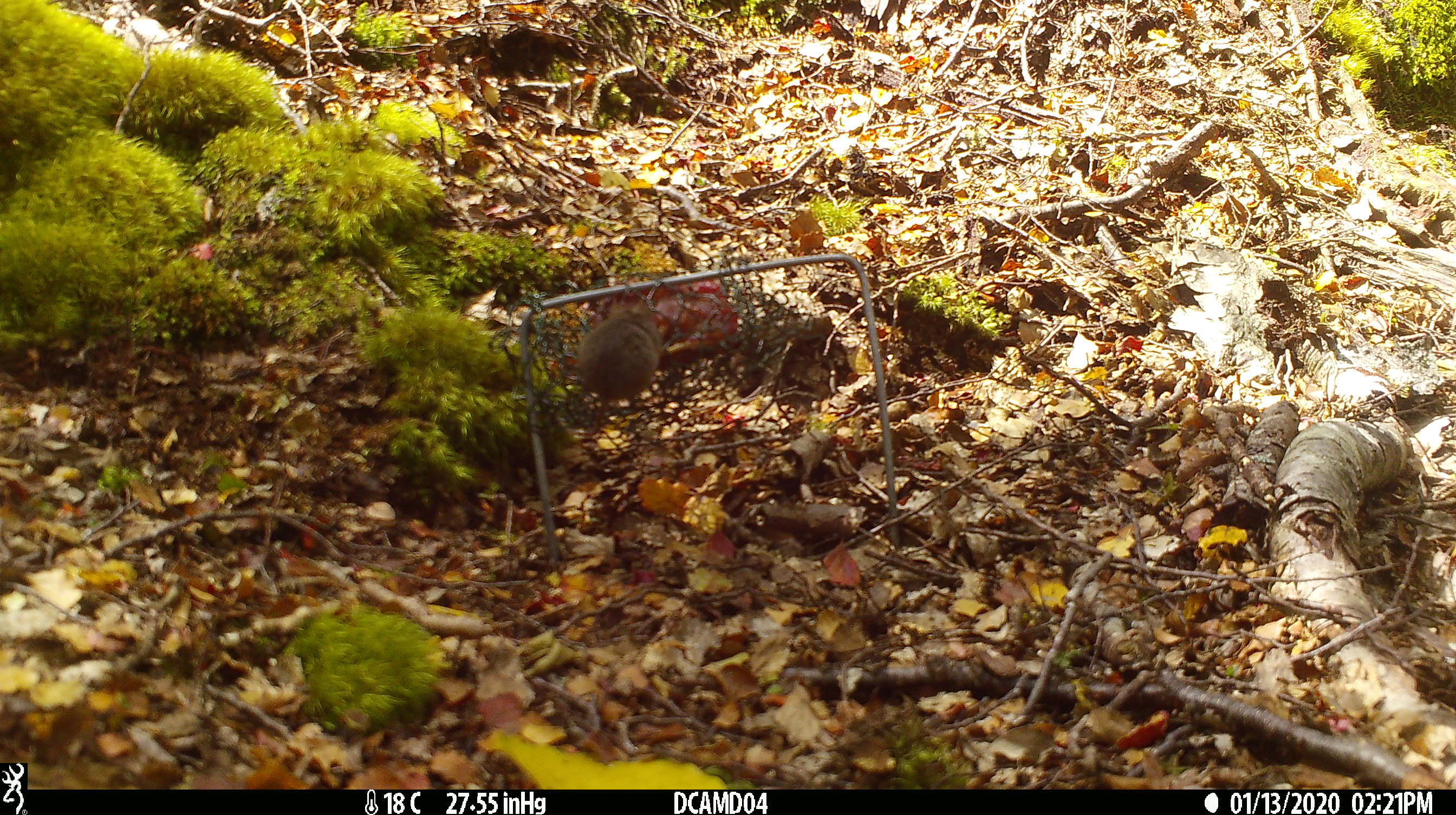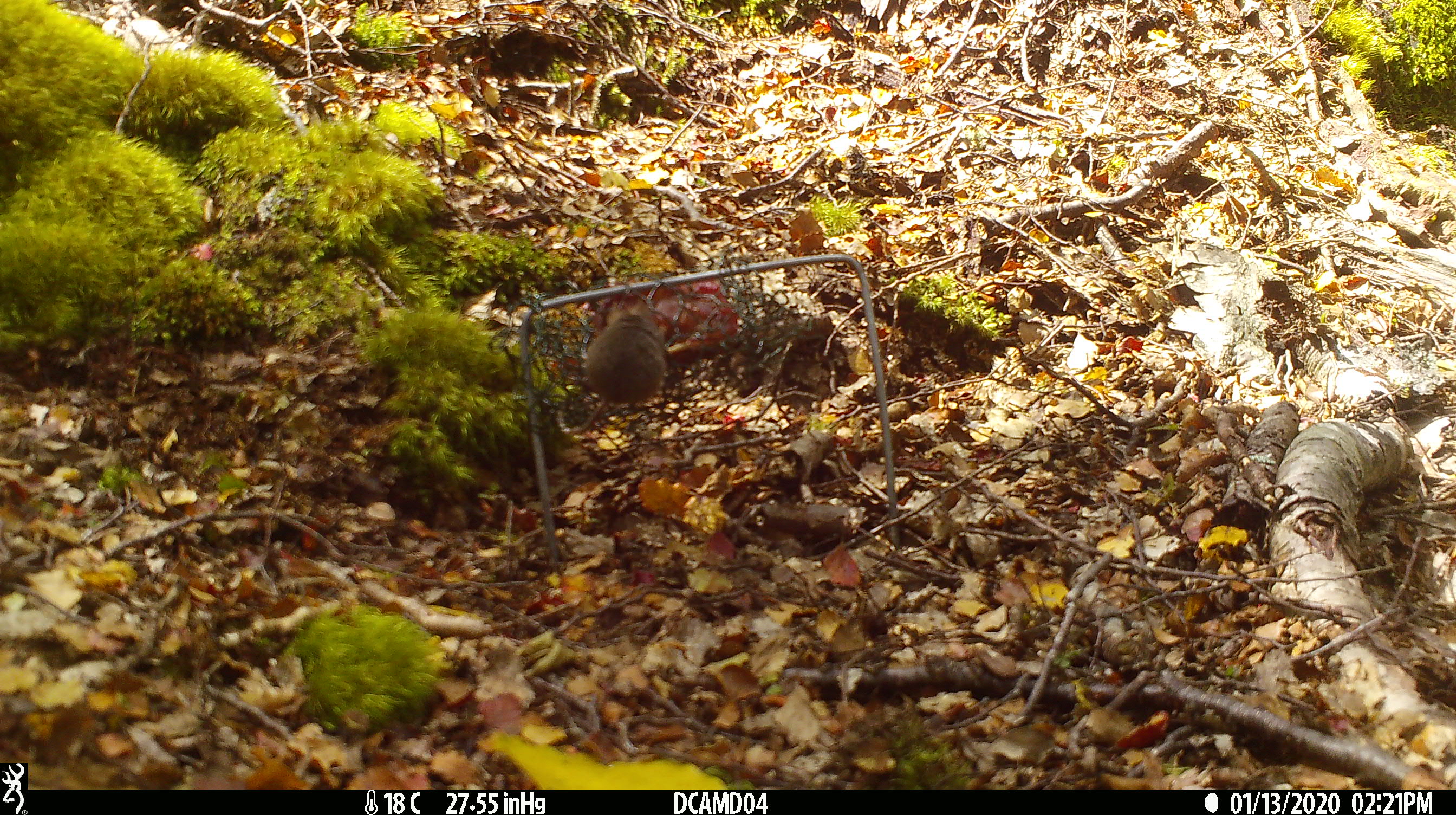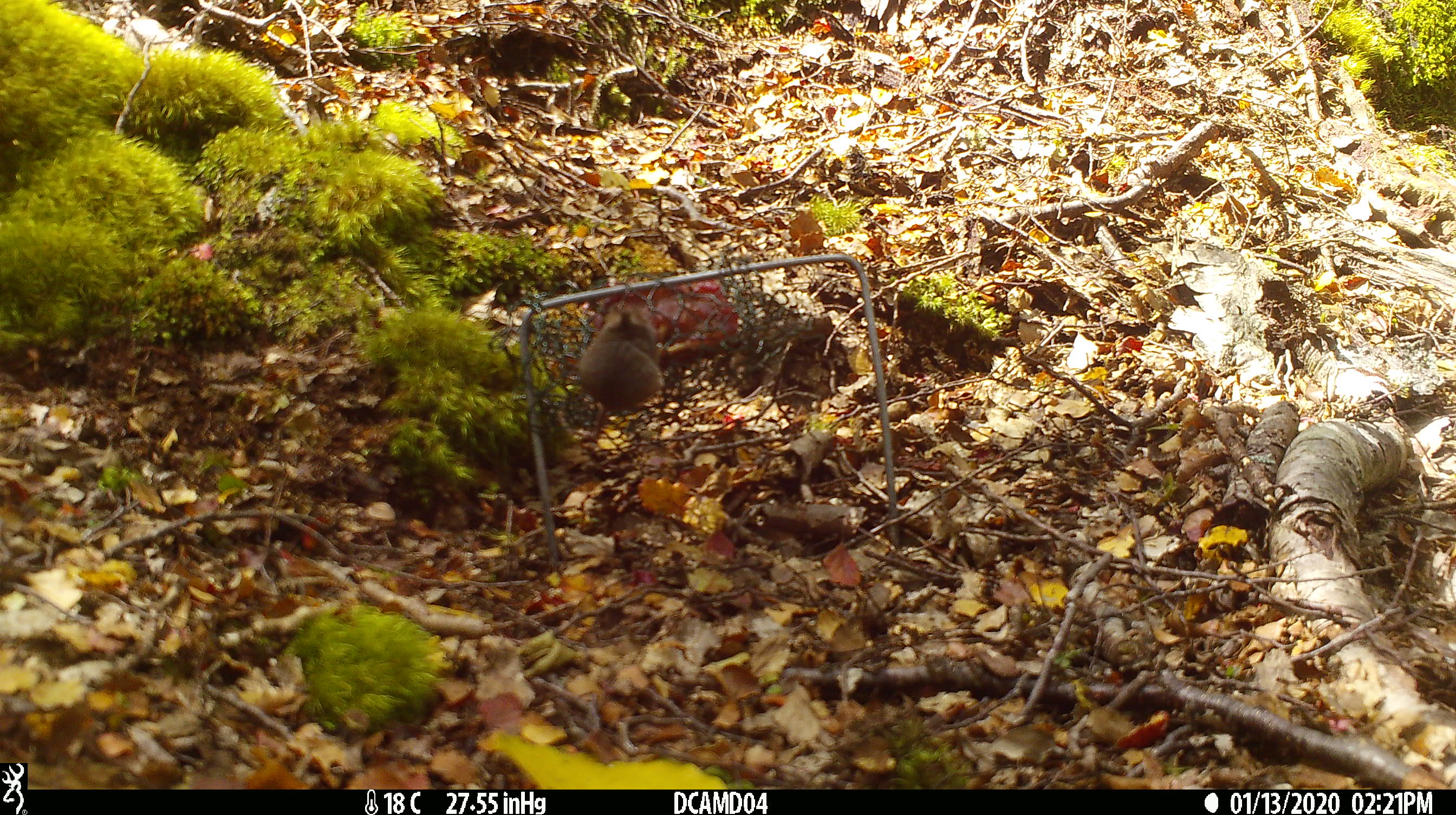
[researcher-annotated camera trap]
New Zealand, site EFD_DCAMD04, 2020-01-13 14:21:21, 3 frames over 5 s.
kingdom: Animalia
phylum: Chordata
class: Mammalia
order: Rodentia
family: Muridae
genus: Mus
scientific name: Mus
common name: mouse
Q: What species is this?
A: Mouse (Mus).